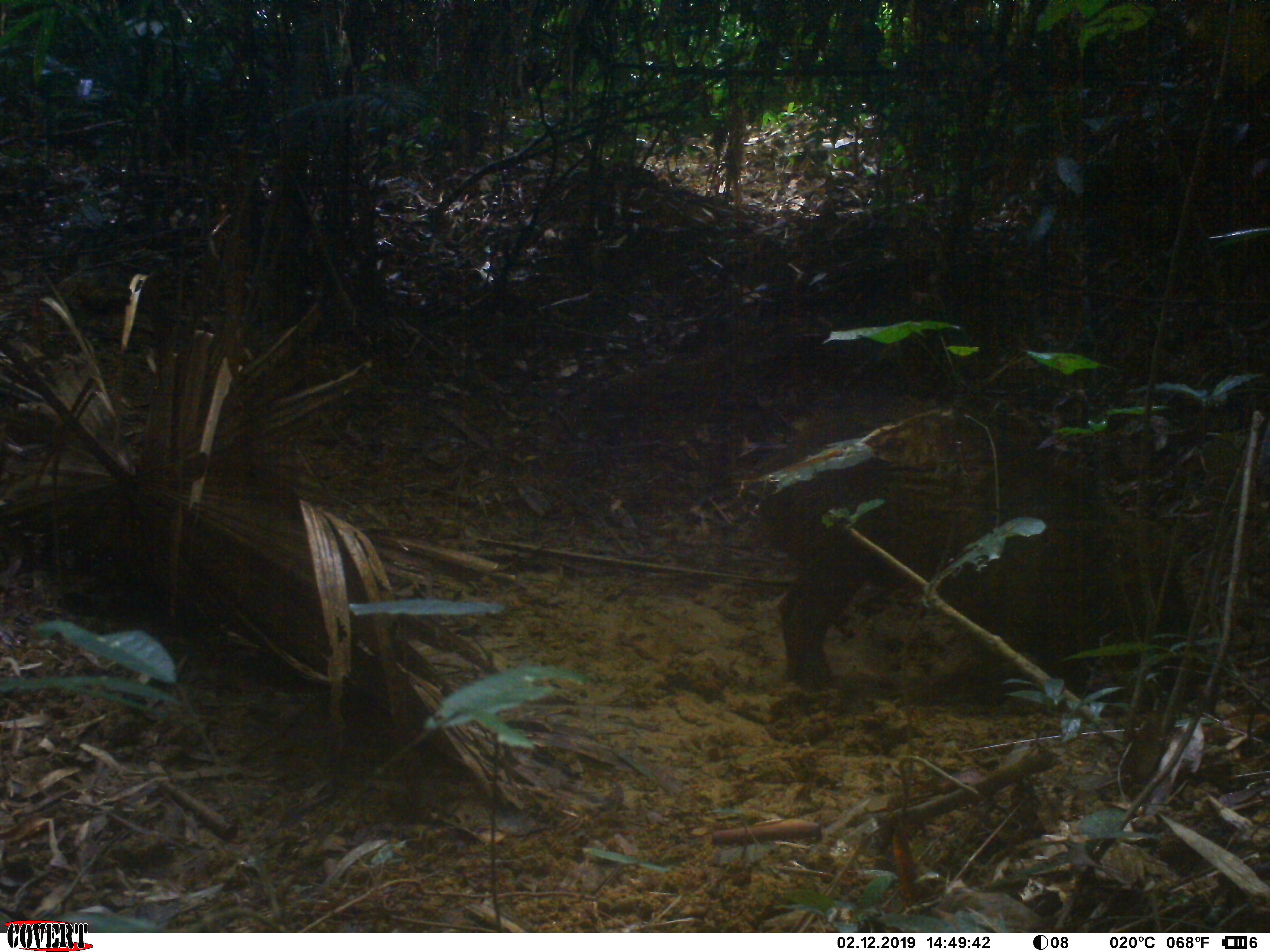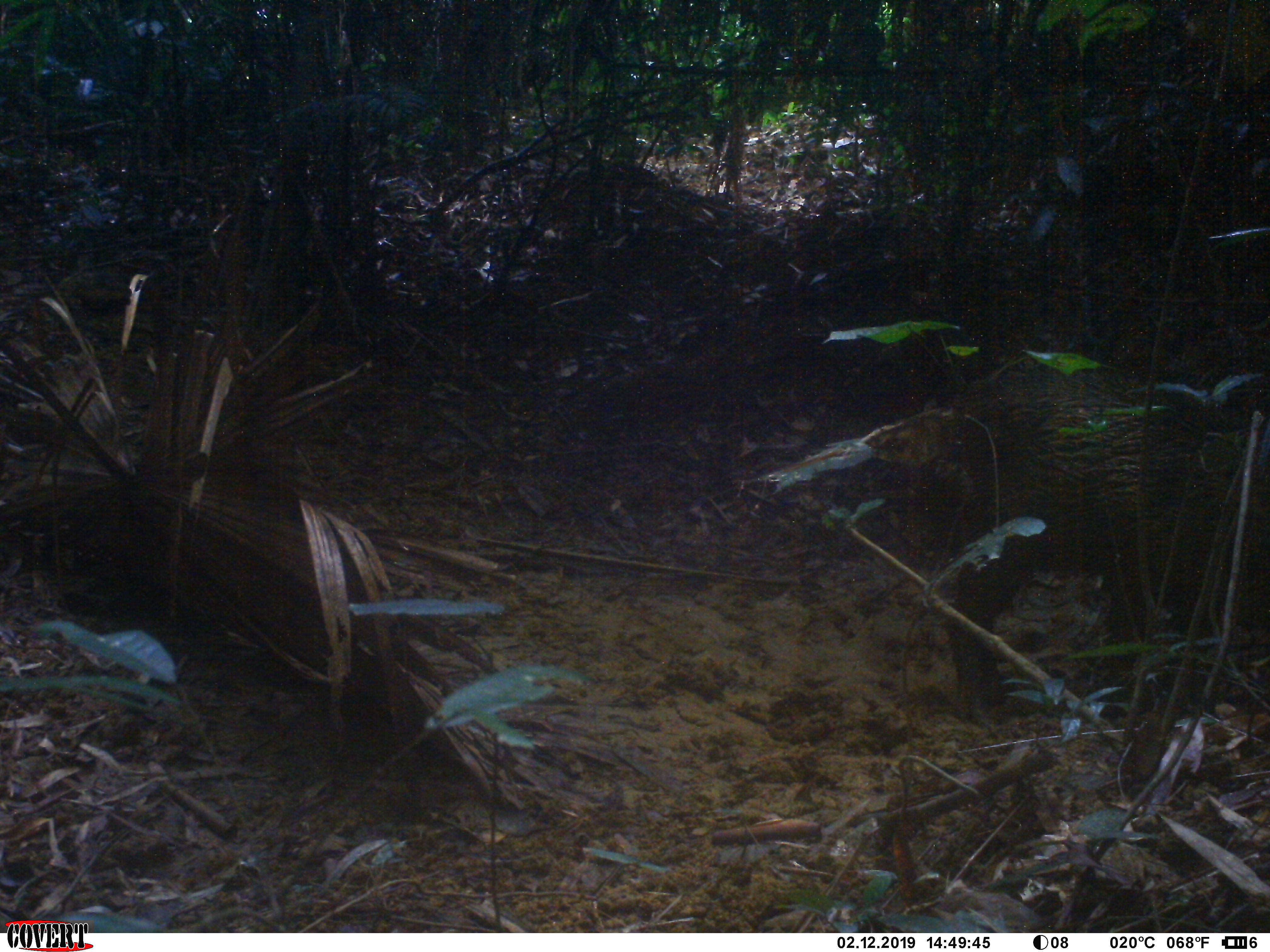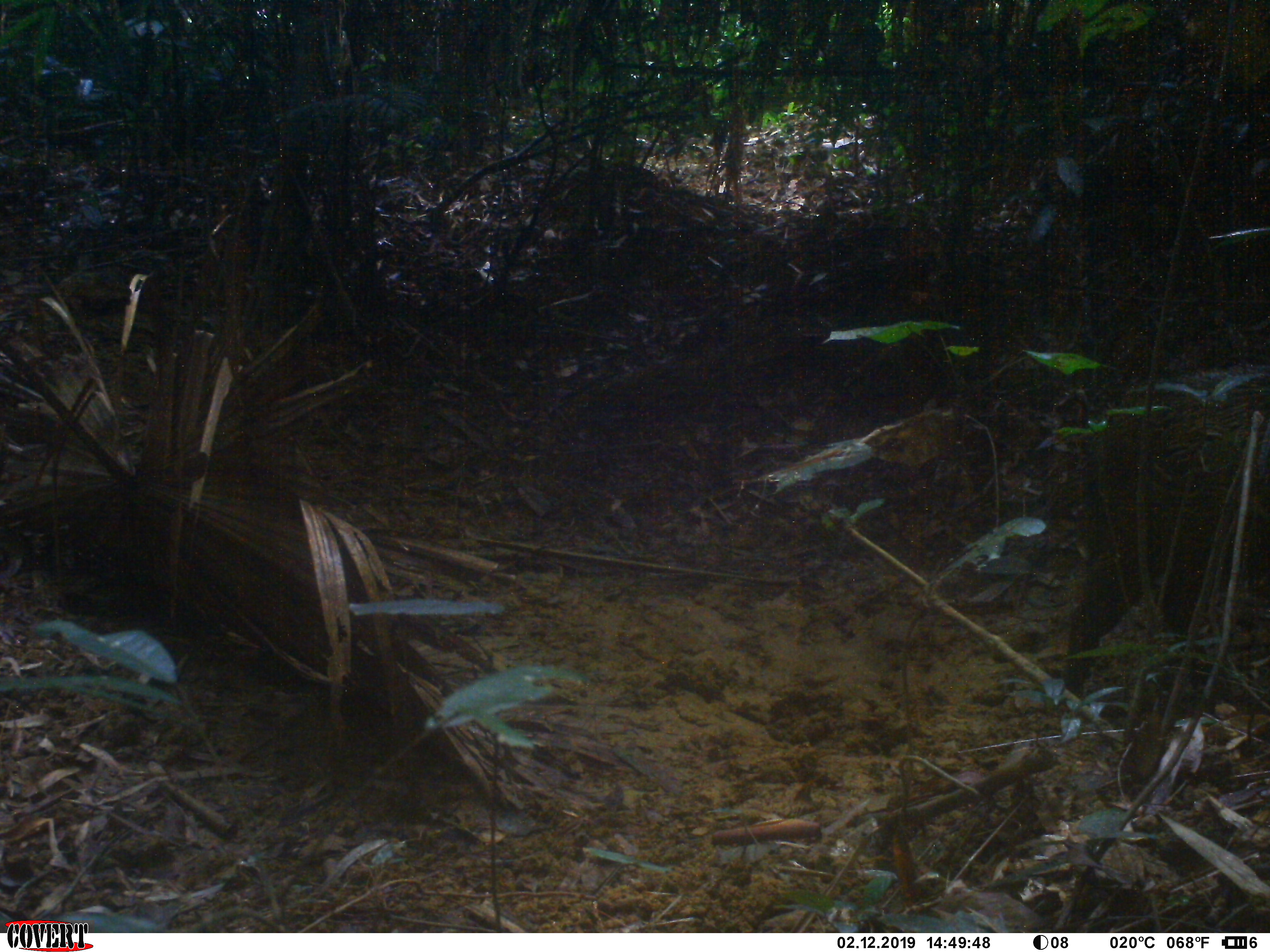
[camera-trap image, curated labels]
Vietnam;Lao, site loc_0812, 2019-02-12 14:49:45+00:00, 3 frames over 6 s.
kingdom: Animalia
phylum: Chordata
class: Mammalia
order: Artiodactyla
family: Suidae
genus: Sus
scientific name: Sus scrofa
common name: eurasian wild pig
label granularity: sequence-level